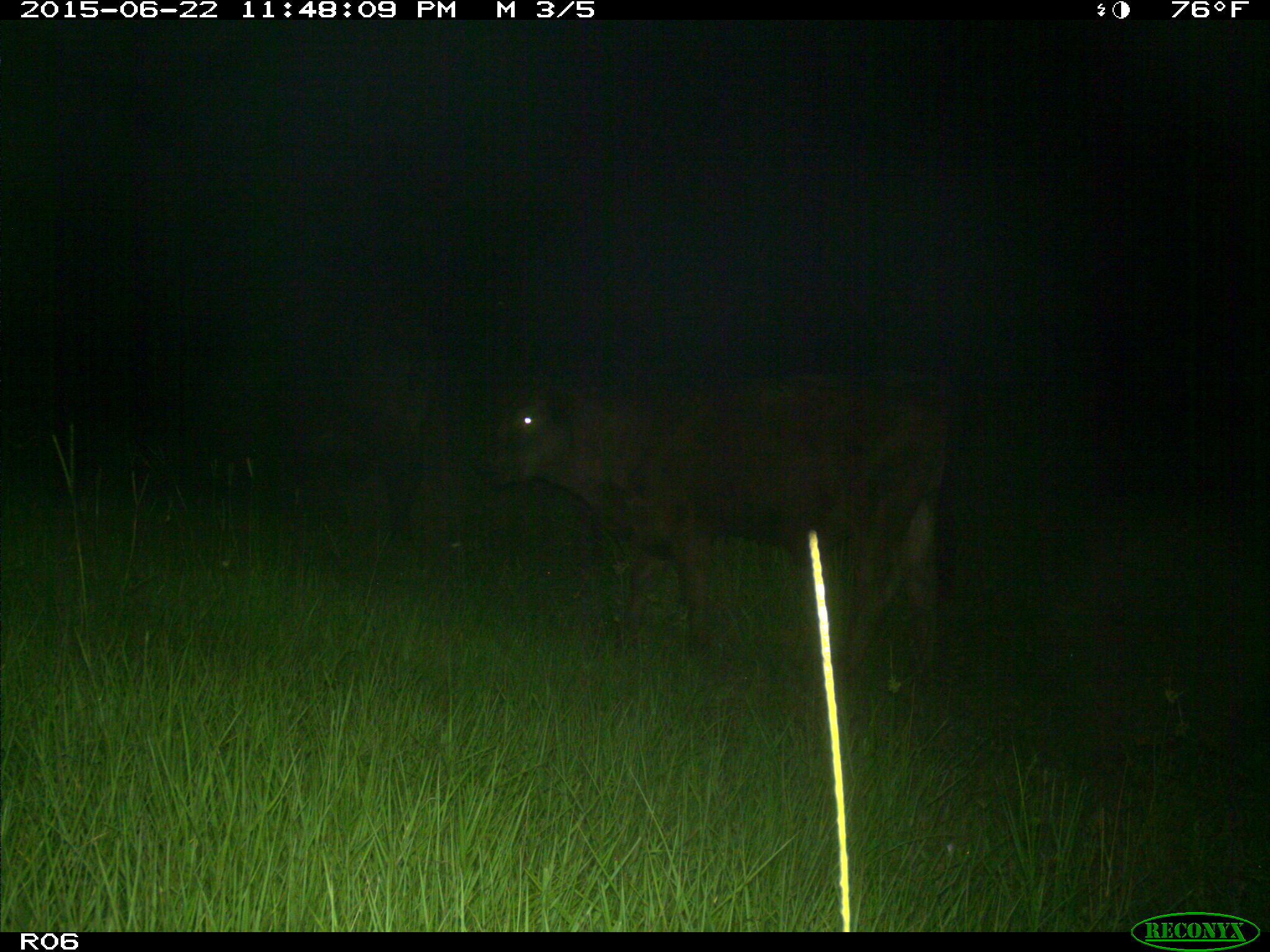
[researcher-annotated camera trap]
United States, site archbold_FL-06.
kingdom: Animalia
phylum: Chordata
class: Mammalia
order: Artiodactyla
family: Bovidae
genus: Bos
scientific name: Bos taurus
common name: domestic cow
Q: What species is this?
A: Bos taurus (domestic cow).